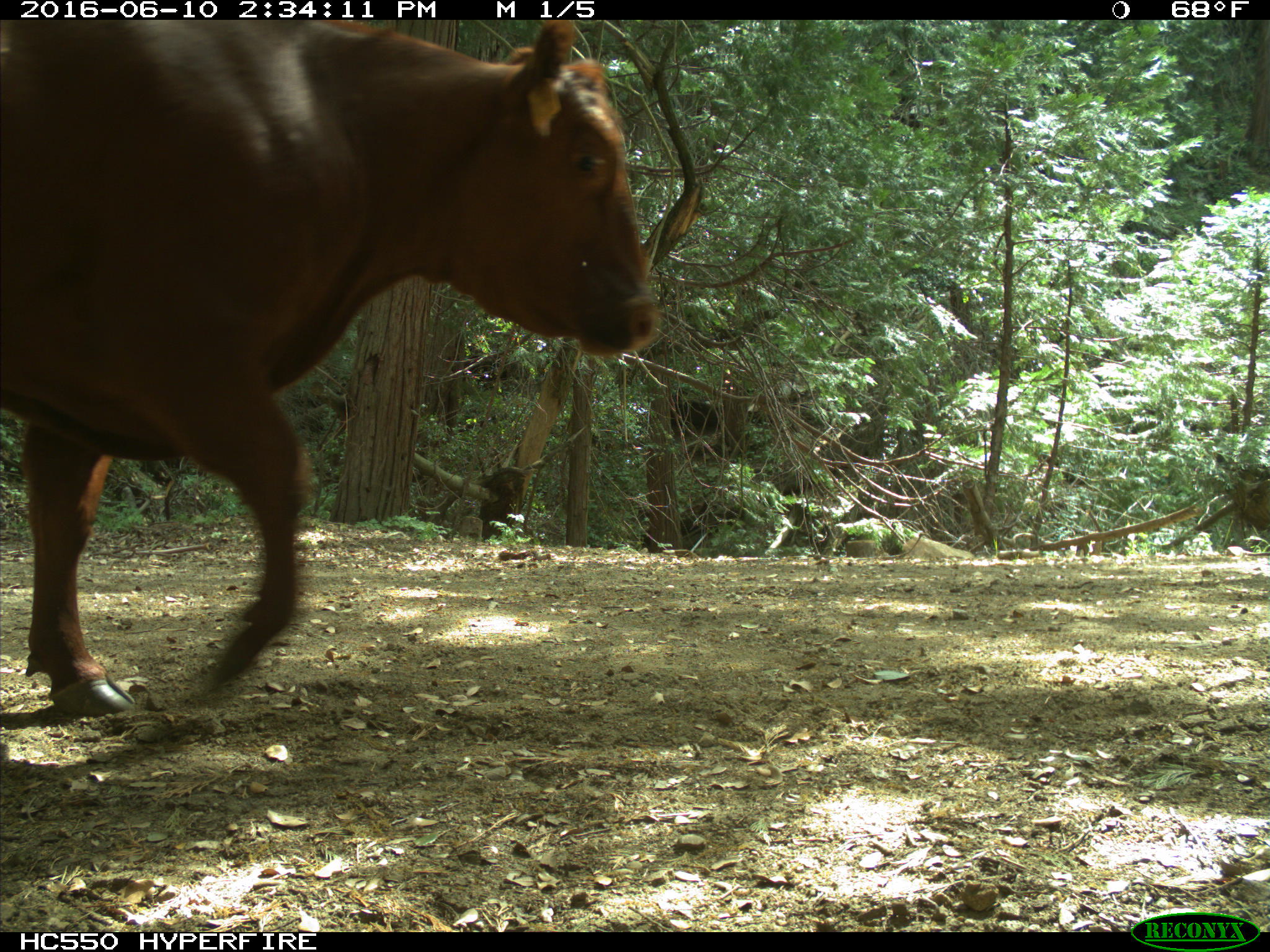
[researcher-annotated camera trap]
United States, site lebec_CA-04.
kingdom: Animalia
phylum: Chordata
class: Mammalia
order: Artiodactyla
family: Bovidae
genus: Bos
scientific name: Bos taurus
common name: domestic cow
Bos taurus (domestic cow).